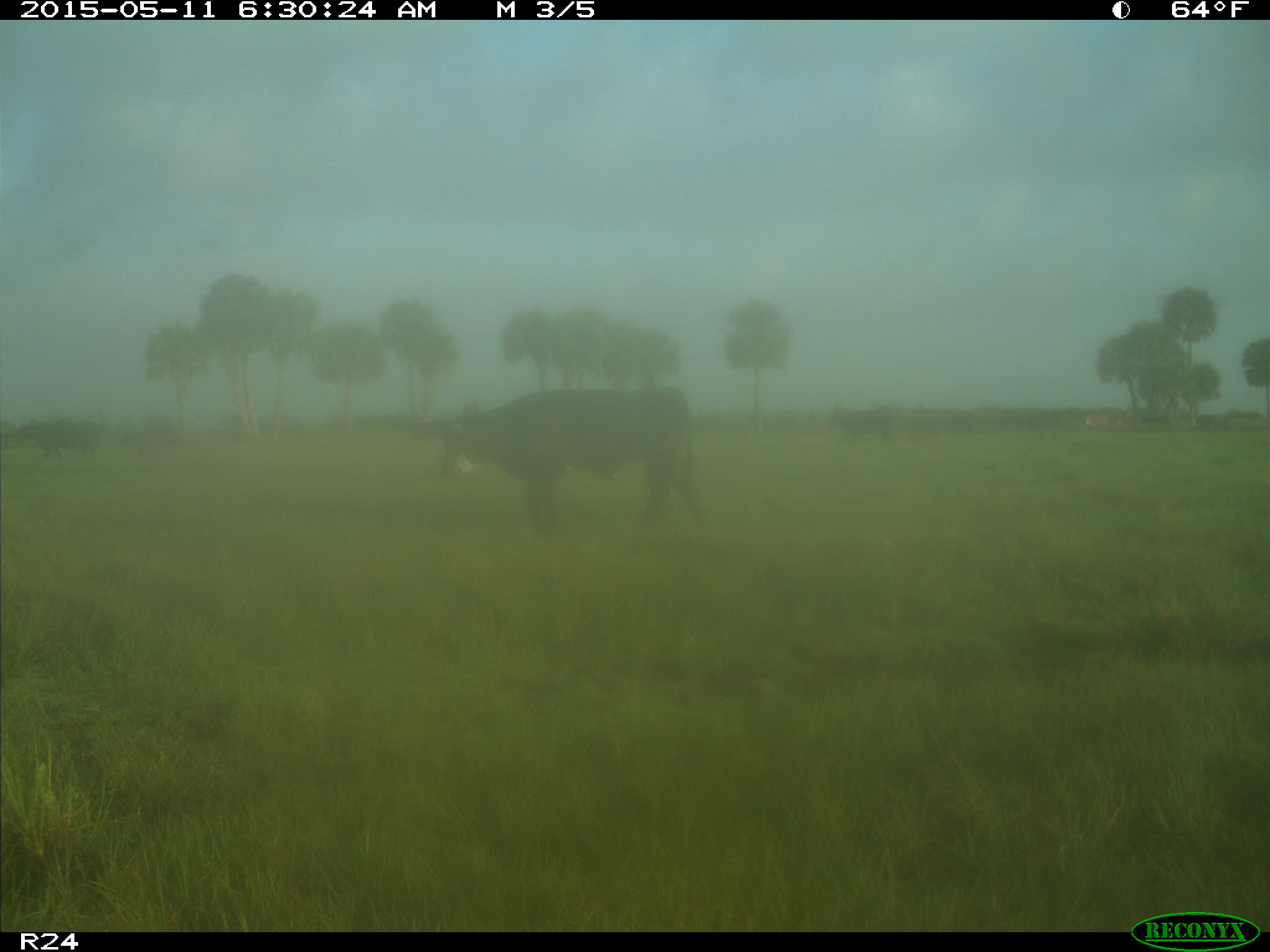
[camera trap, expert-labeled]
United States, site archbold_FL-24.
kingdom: Animalia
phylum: Chordata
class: Mammalia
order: Artiodactyla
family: Bovidae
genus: Bos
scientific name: Bos taurus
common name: domestic cow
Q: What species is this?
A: Bos taurus (domestic cow).